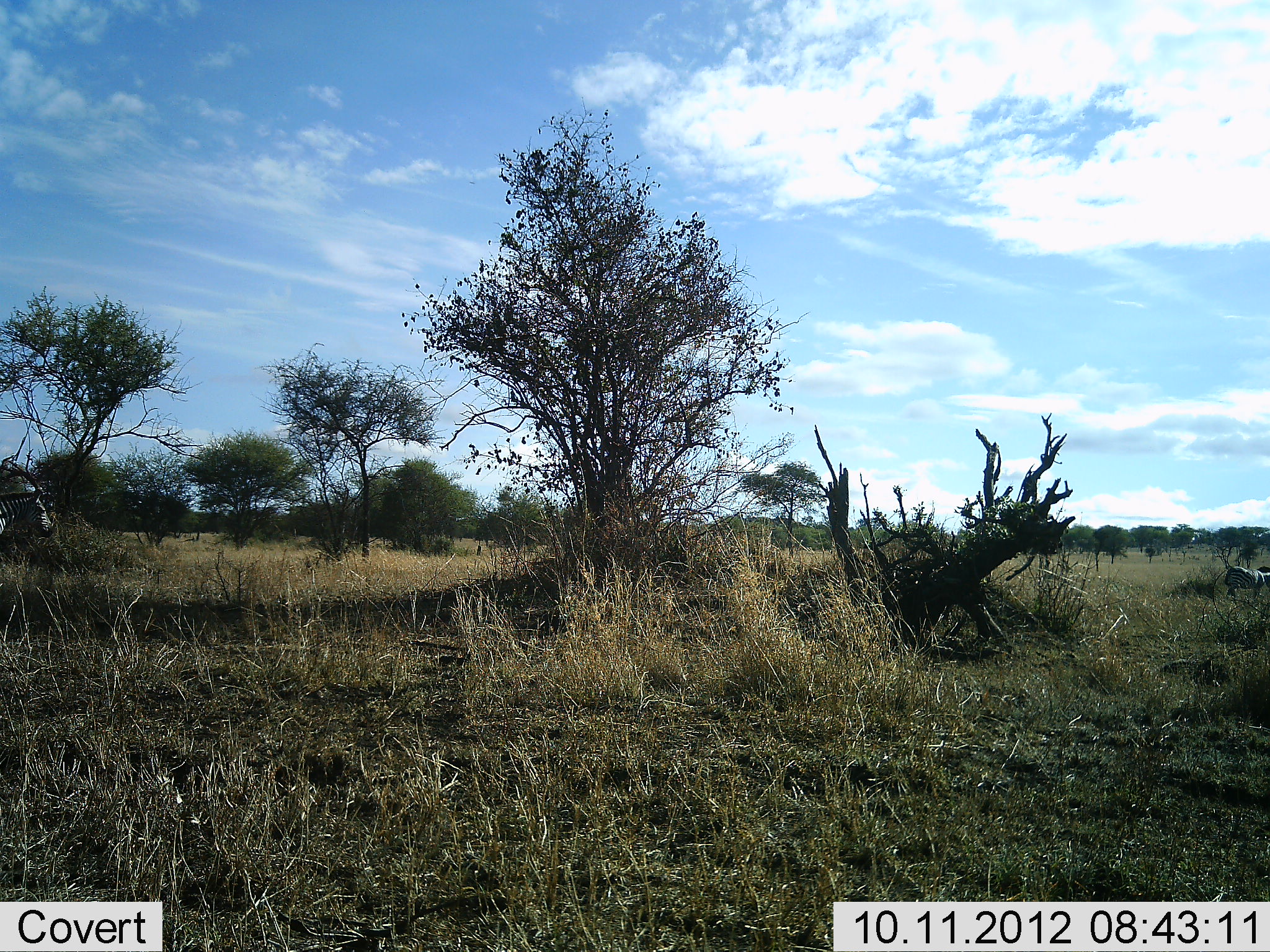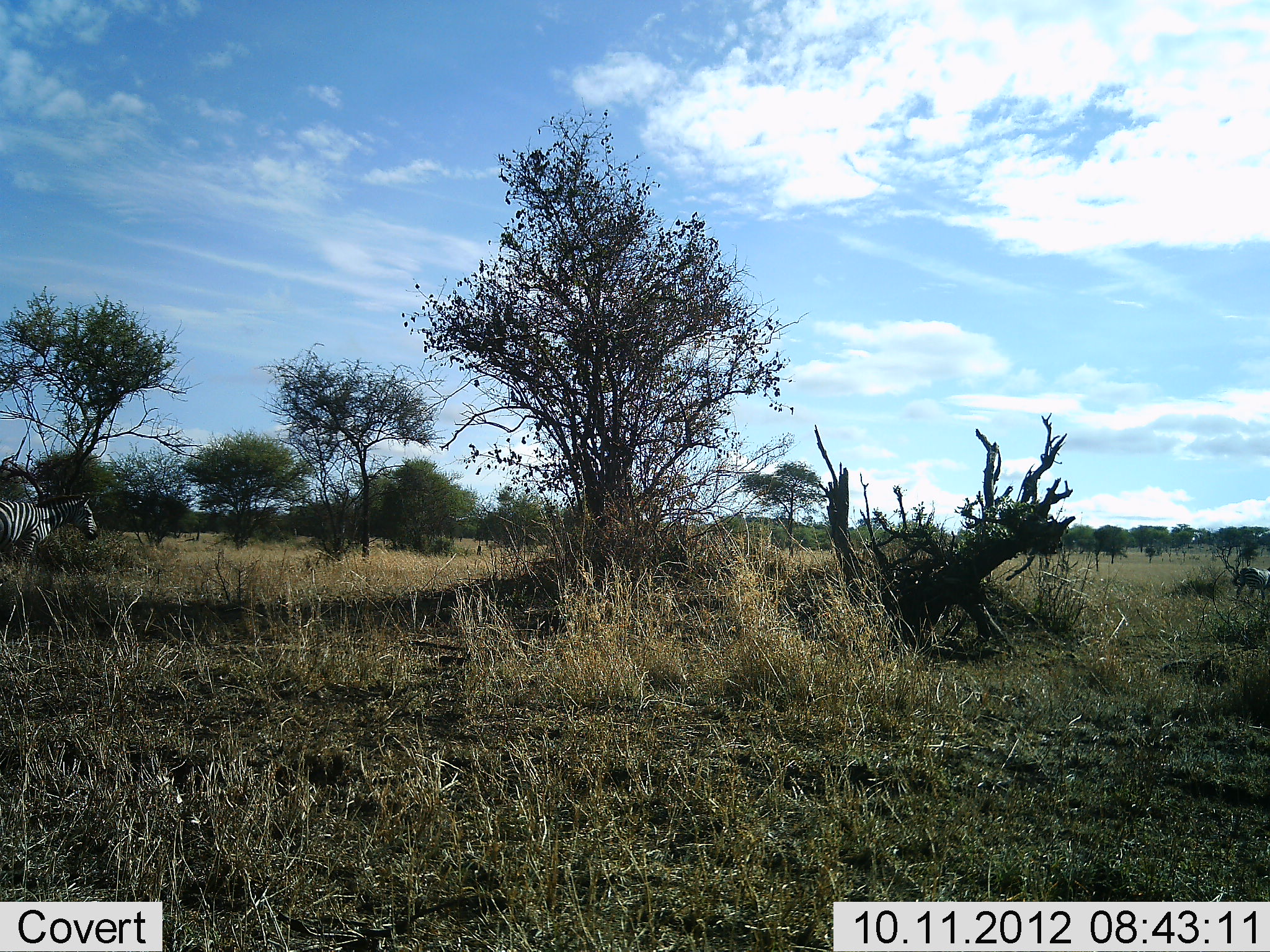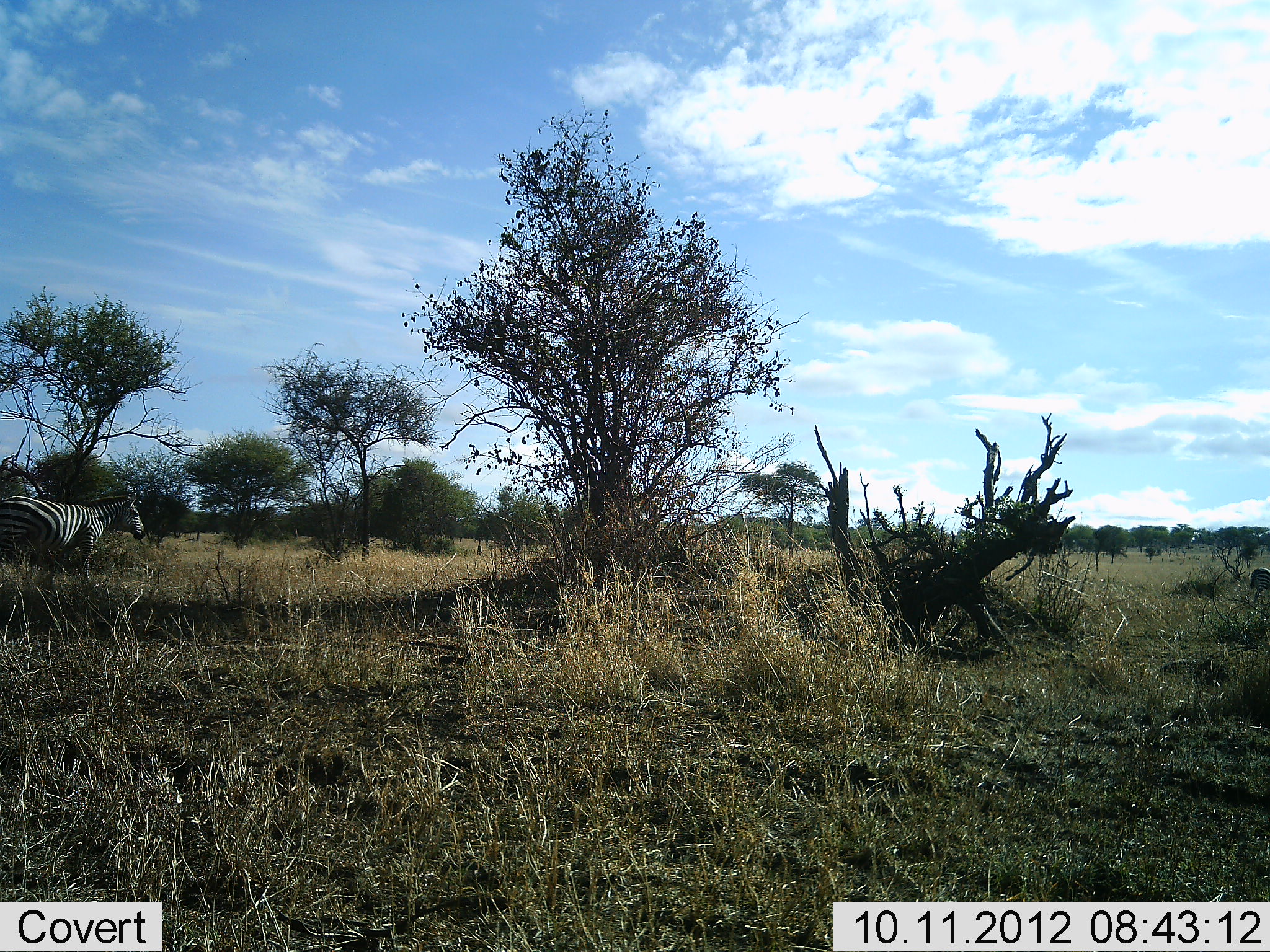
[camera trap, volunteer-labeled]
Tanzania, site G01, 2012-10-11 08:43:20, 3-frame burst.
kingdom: Animalia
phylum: Chordata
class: Mammalia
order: Perissodactyla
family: Equidae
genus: Equus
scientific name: Equus quagga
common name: plains zebra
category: zebra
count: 2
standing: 0%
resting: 0%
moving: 100%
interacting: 9%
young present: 0%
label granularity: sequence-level